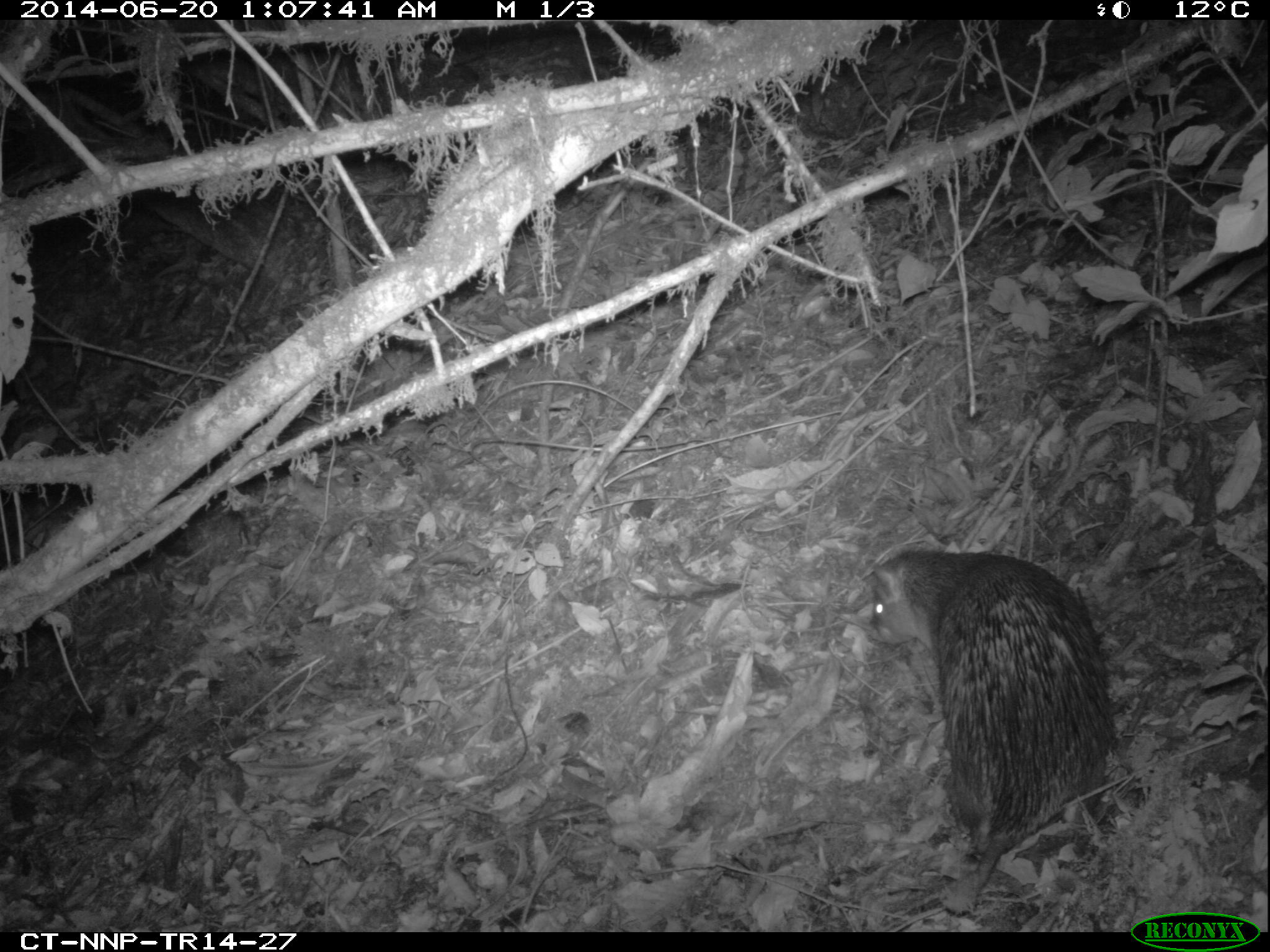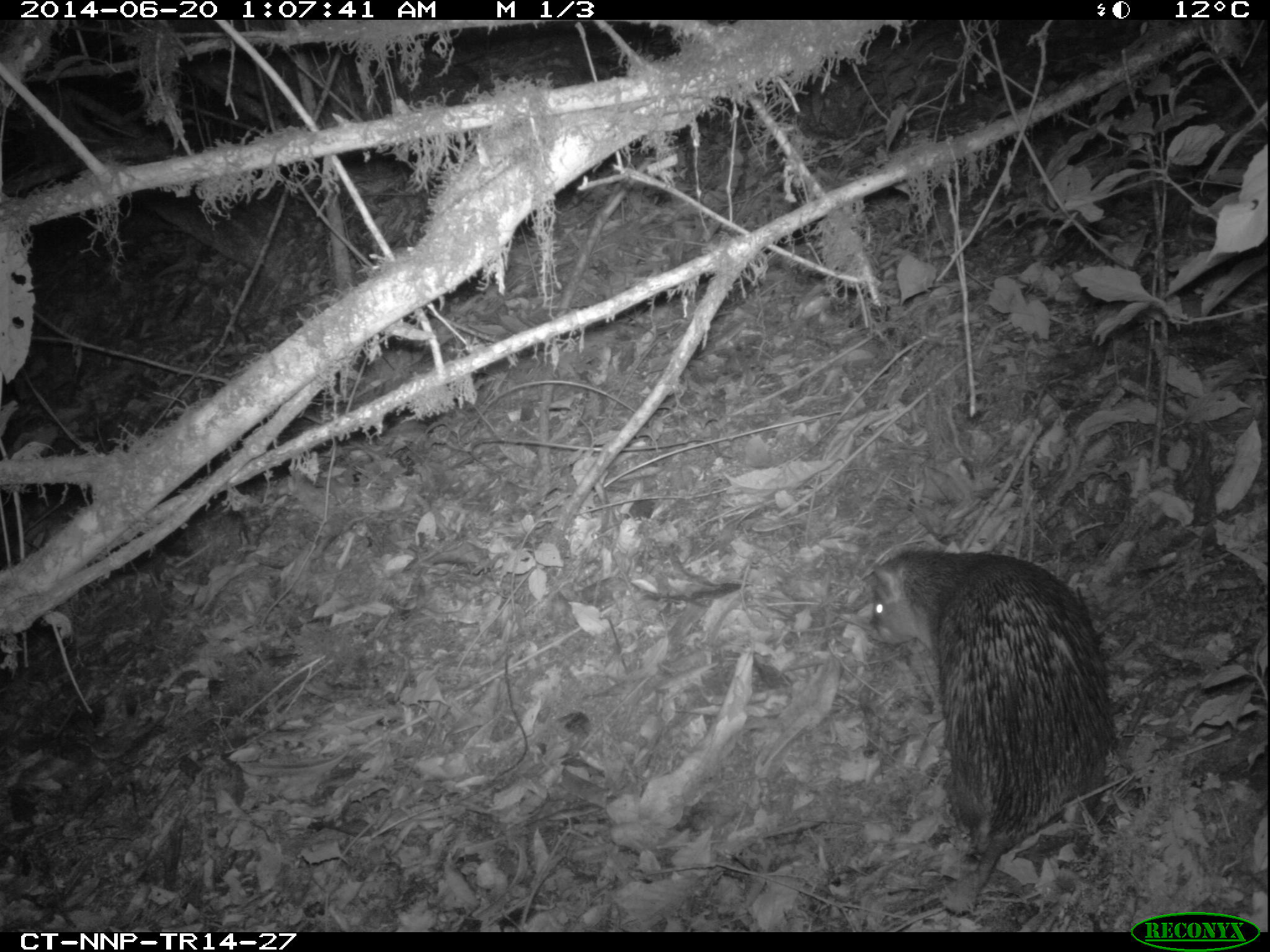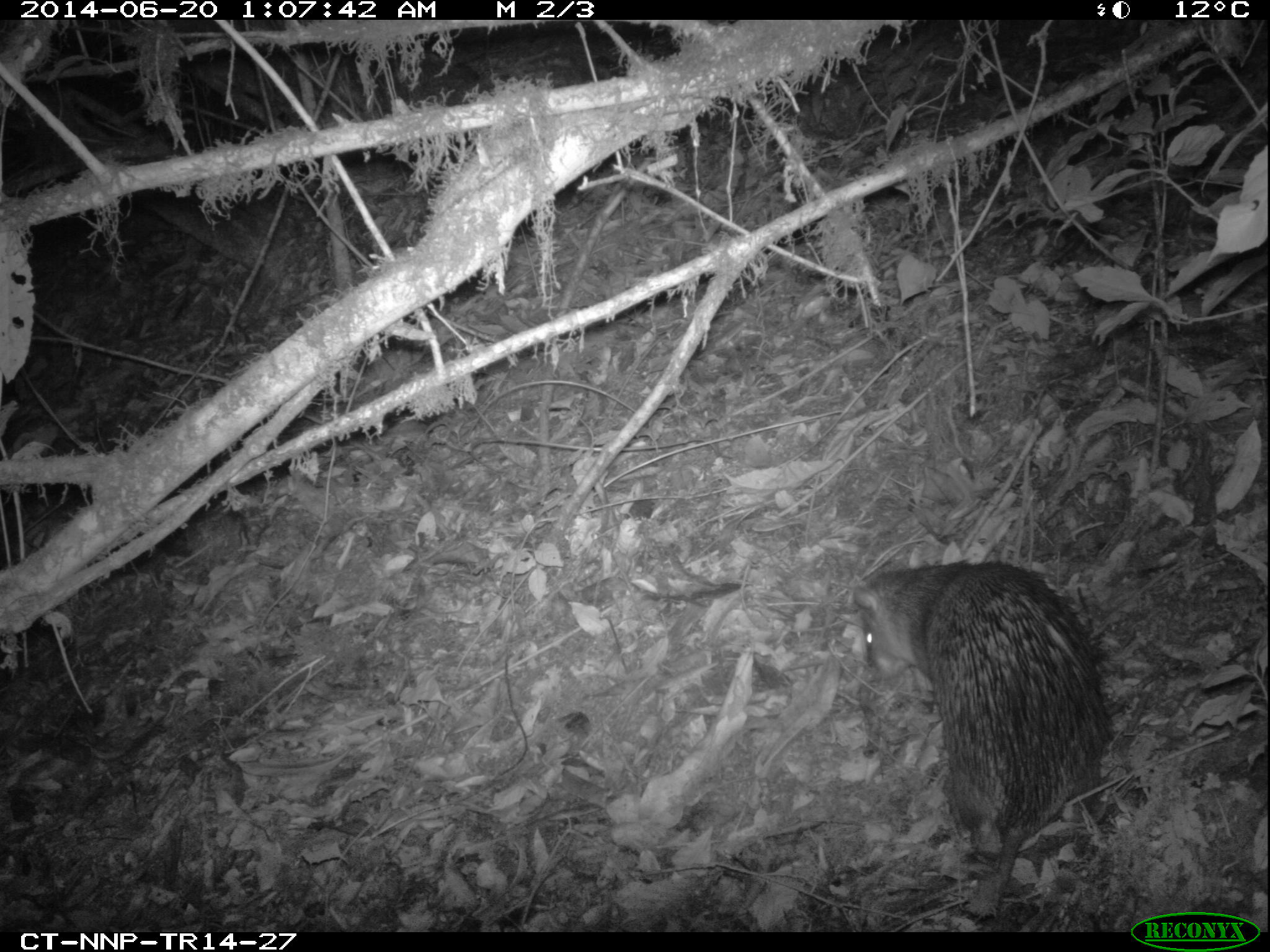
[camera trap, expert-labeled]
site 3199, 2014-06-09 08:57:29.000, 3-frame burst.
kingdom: Animalia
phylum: Chordata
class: Mammalia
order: Rodentia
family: Hystricidae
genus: Atherurus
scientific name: Atherurus africanus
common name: african brush-tailed porcupine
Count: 1.